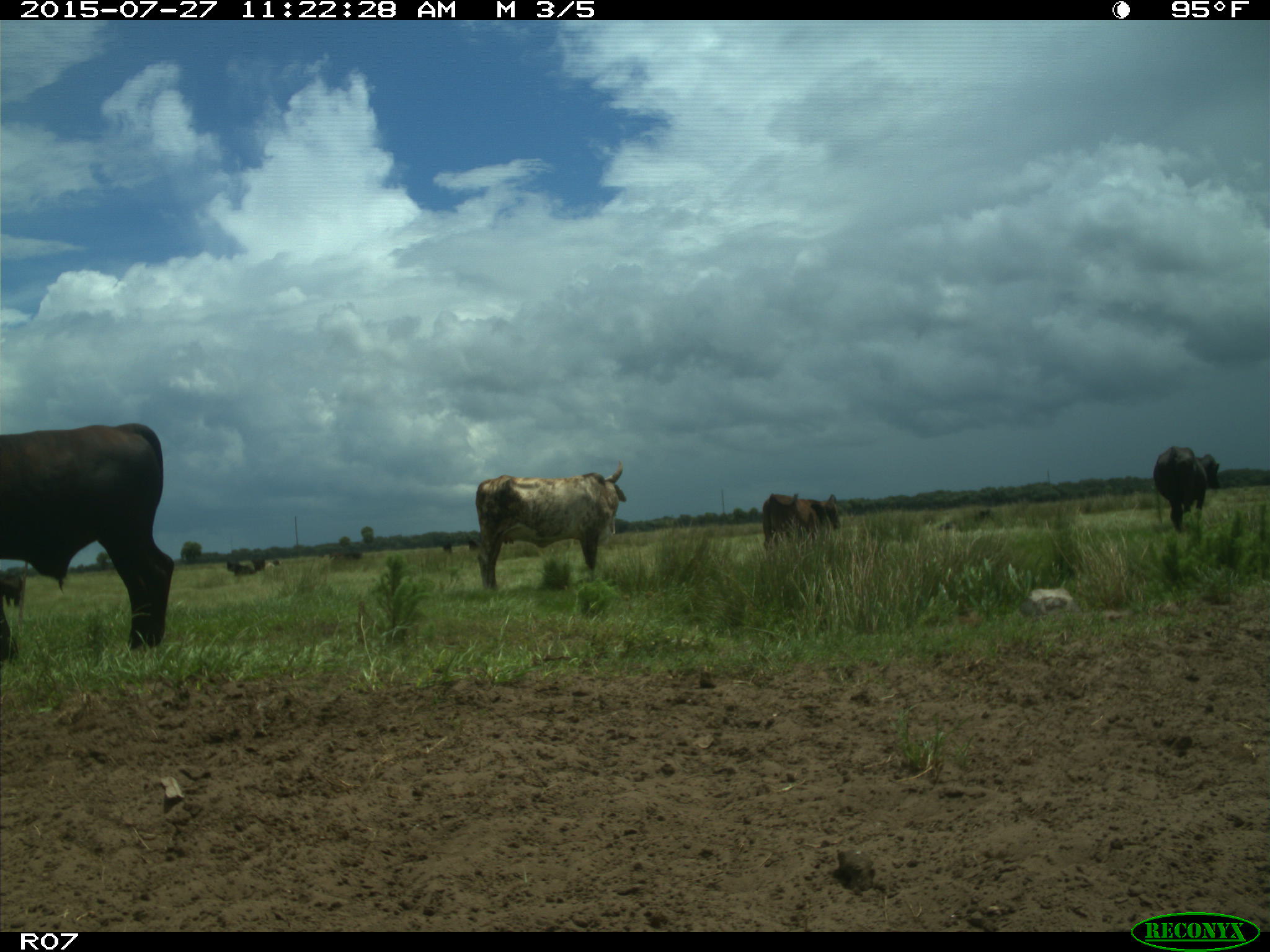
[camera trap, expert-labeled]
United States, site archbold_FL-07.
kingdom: Animalia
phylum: Chordata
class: Mammalia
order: Artiodactyla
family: Bovidae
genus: Bos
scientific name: Bos taurus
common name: domestic cow